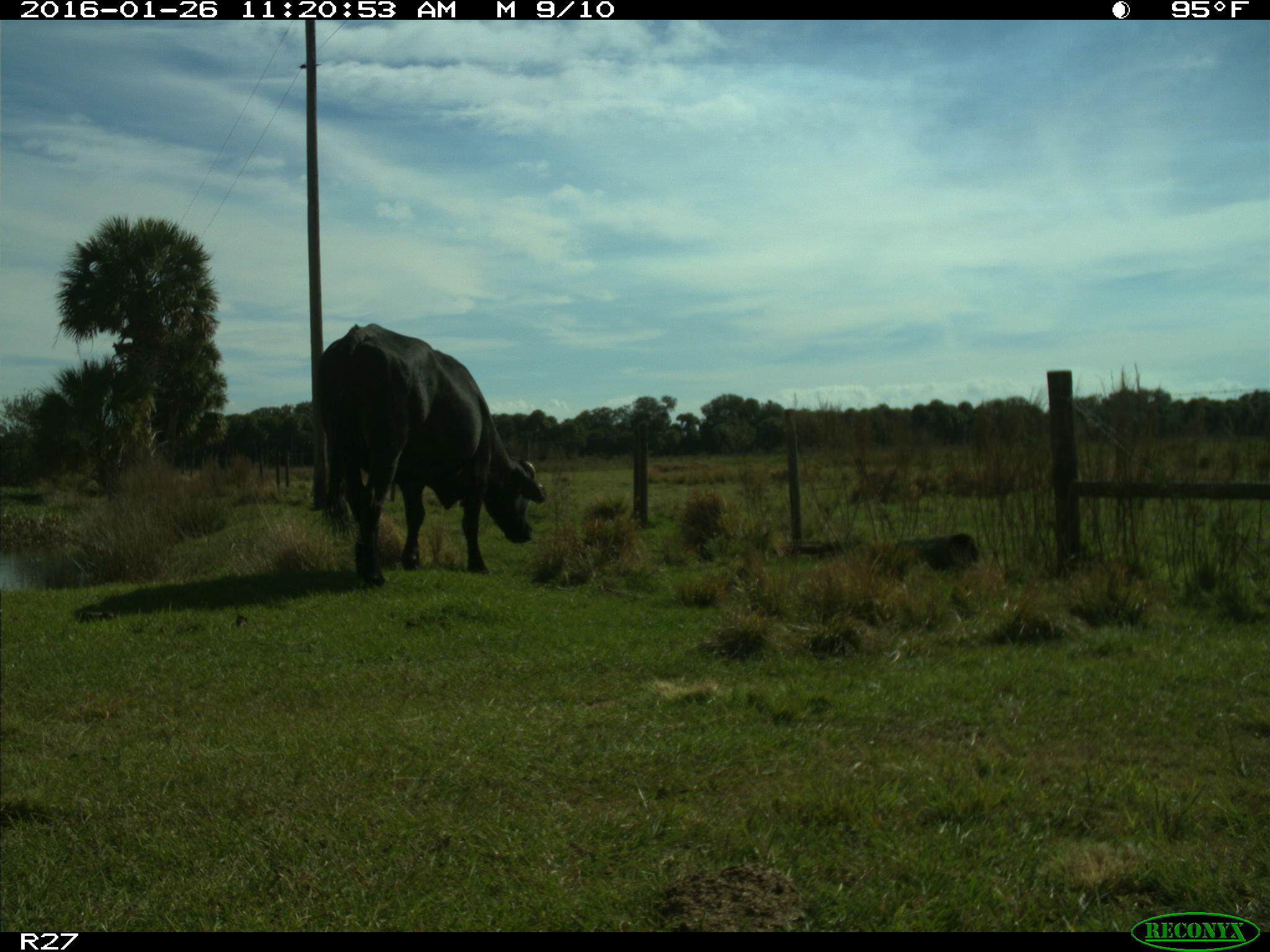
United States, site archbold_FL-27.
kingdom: Animalia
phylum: Chordata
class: Mammalia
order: Artiodactyla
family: Bovidae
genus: Bos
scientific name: Bos taurus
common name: domestic cow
Bos taurus (domestic cow).